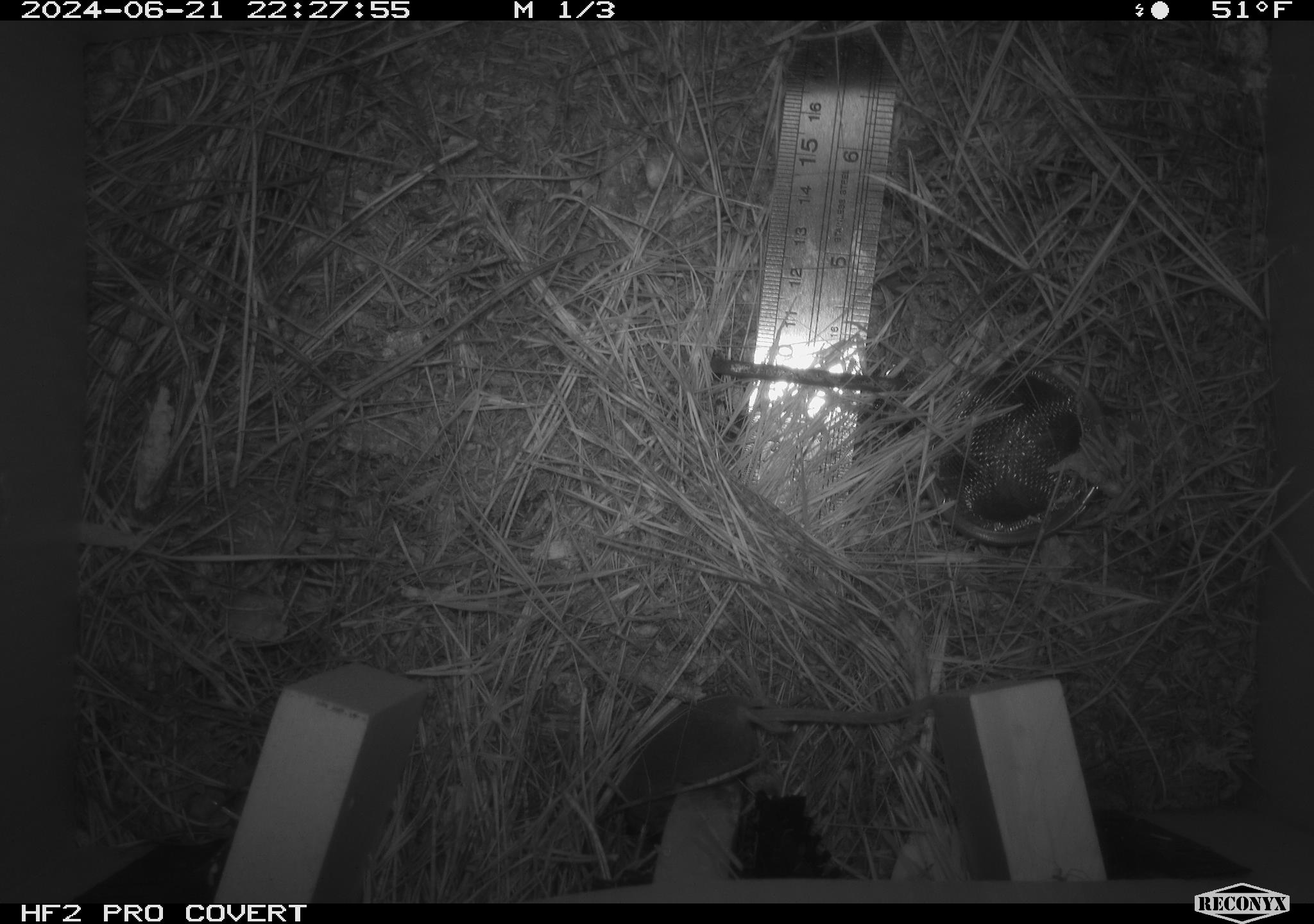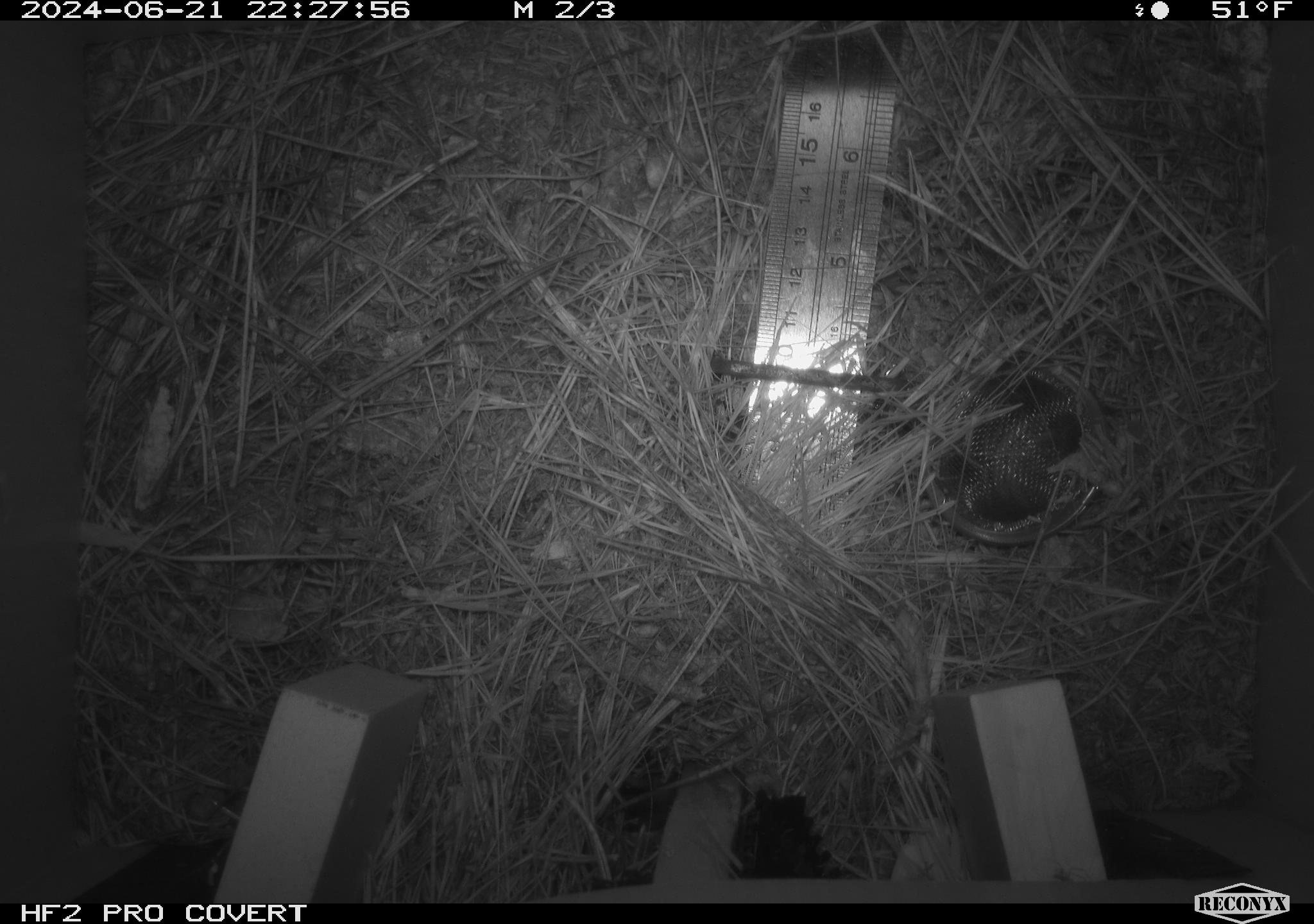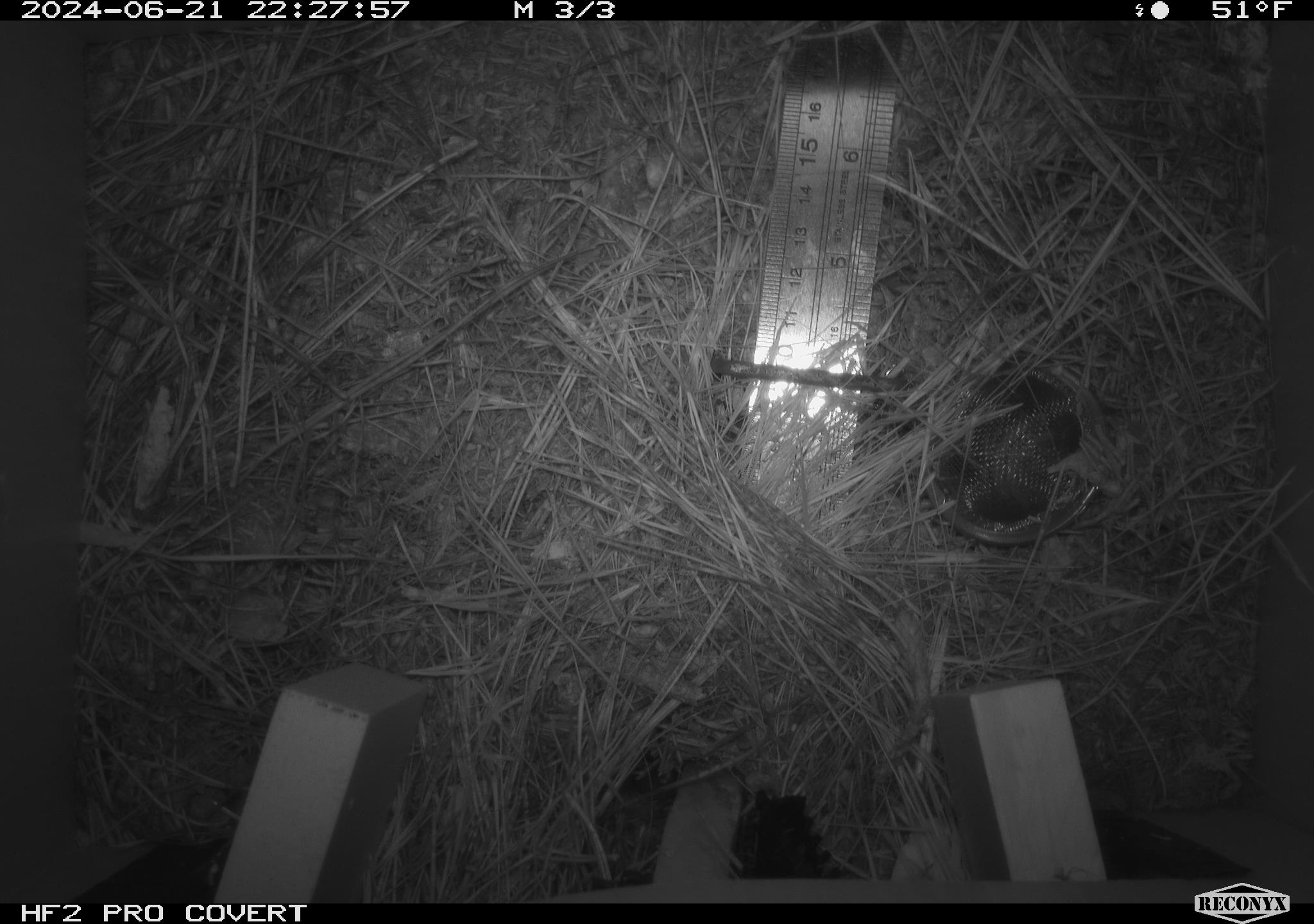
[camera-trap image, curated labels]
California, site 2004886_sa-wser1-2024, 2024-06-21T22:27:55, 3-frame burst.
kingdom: Animalia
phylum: Chordata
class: Mammalia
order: Eulipotyphla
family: Soricidae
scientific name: Soricidae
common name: shrews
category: soricidae family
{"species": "soricidae family (shrews) (Soricidae)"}